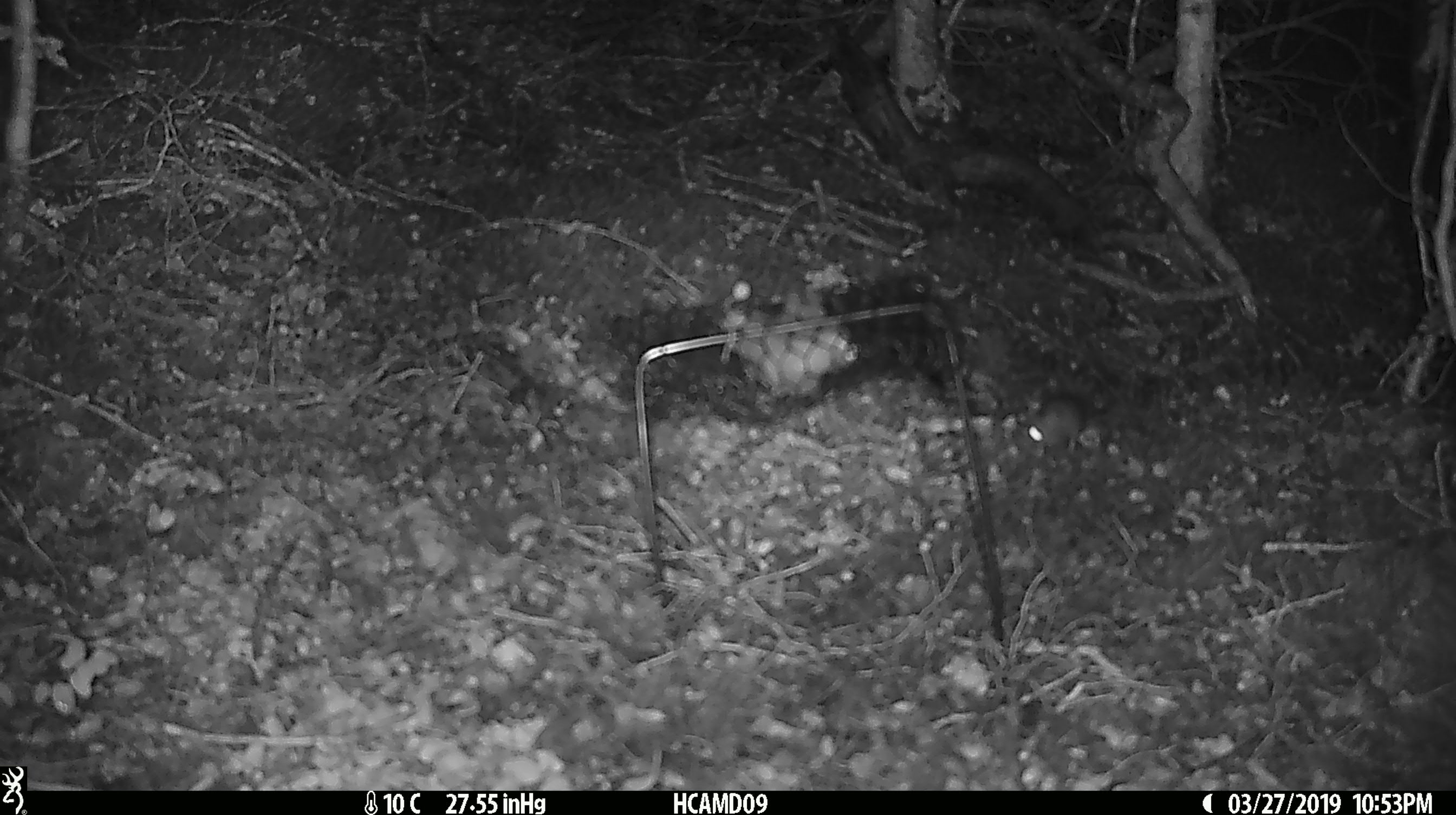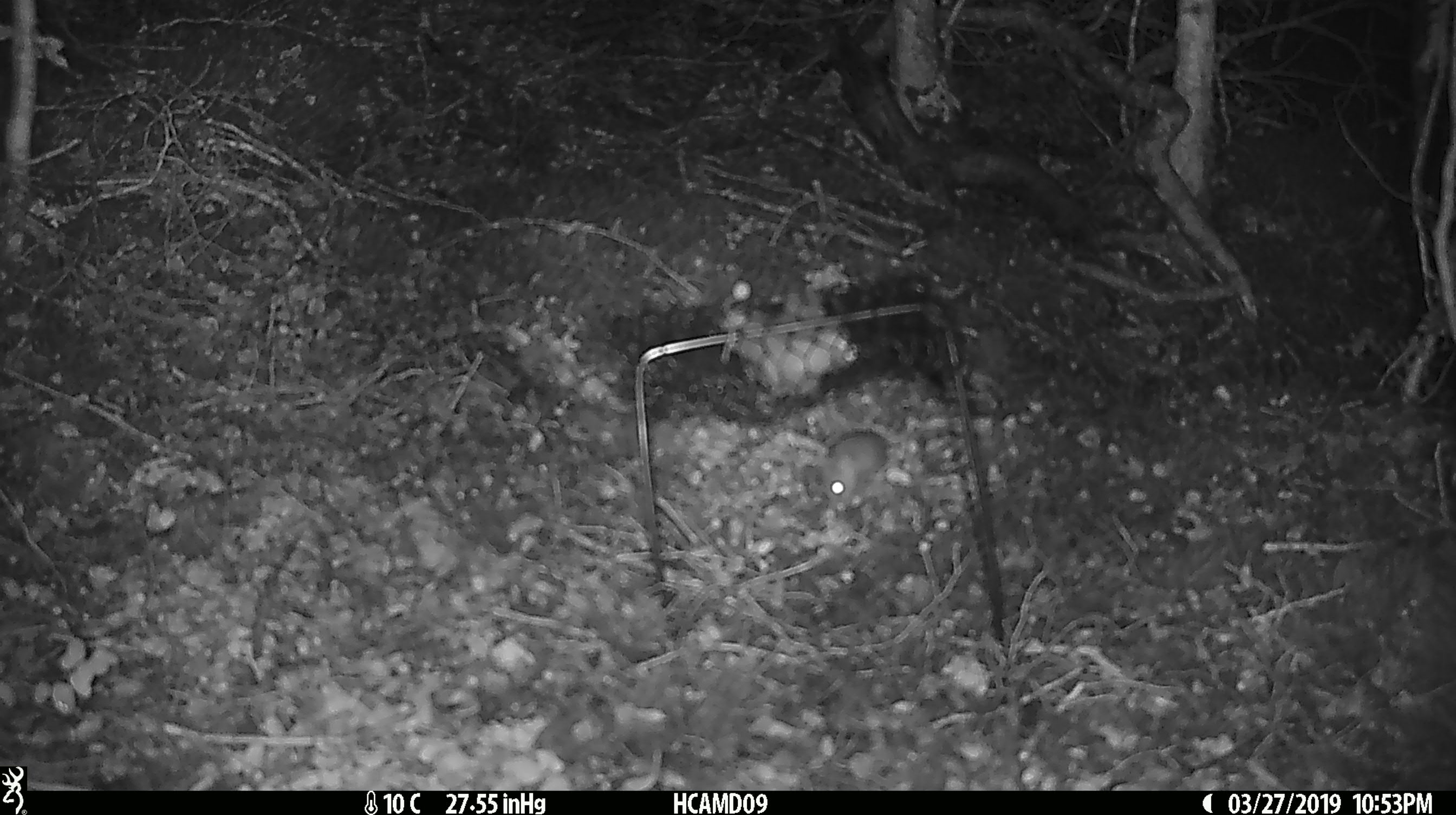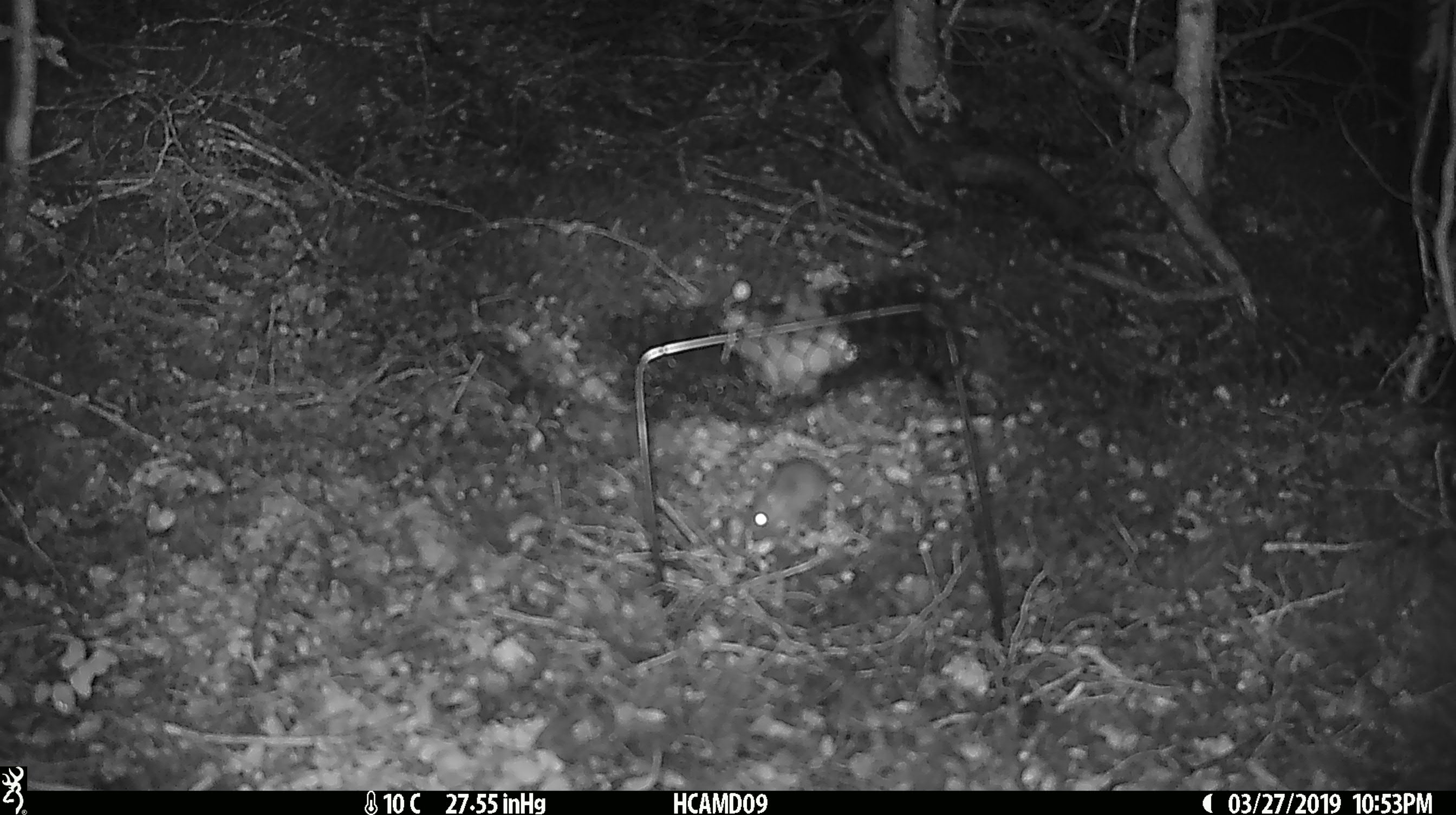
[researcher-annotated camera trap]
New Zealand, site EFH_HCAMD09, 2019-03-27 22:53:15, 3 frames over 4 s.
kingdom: Animalia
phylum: Chordata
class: Mammalia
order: Rodentia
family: Muridae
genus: Mus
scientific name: Mus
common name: mouse